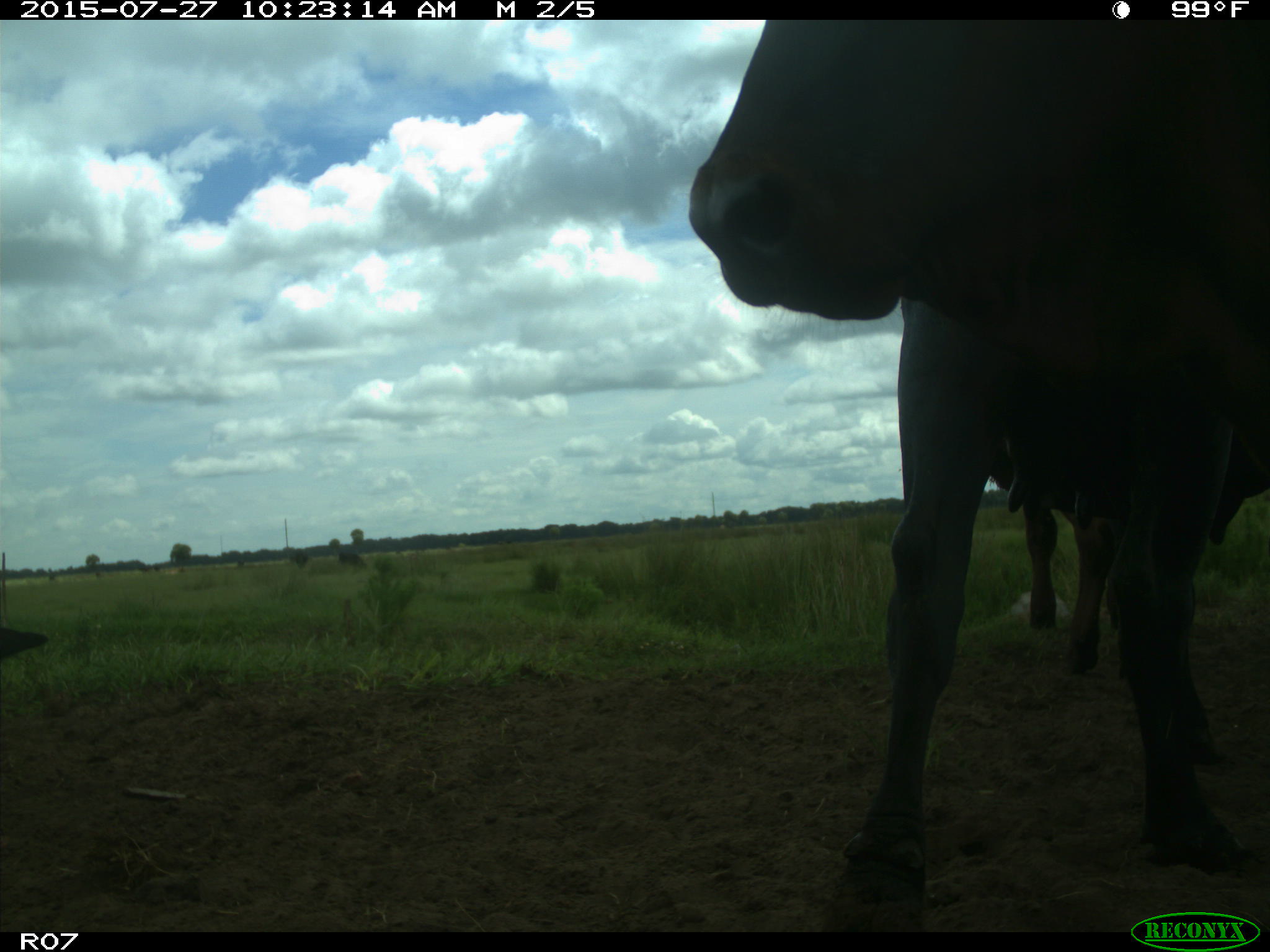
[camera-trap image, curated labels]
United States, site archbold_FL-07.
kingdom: Animalia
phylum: Chordata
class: Mammalia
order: Artiodactyla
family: Bovidae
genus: Bos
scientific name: Bos taurus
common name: domestic cow